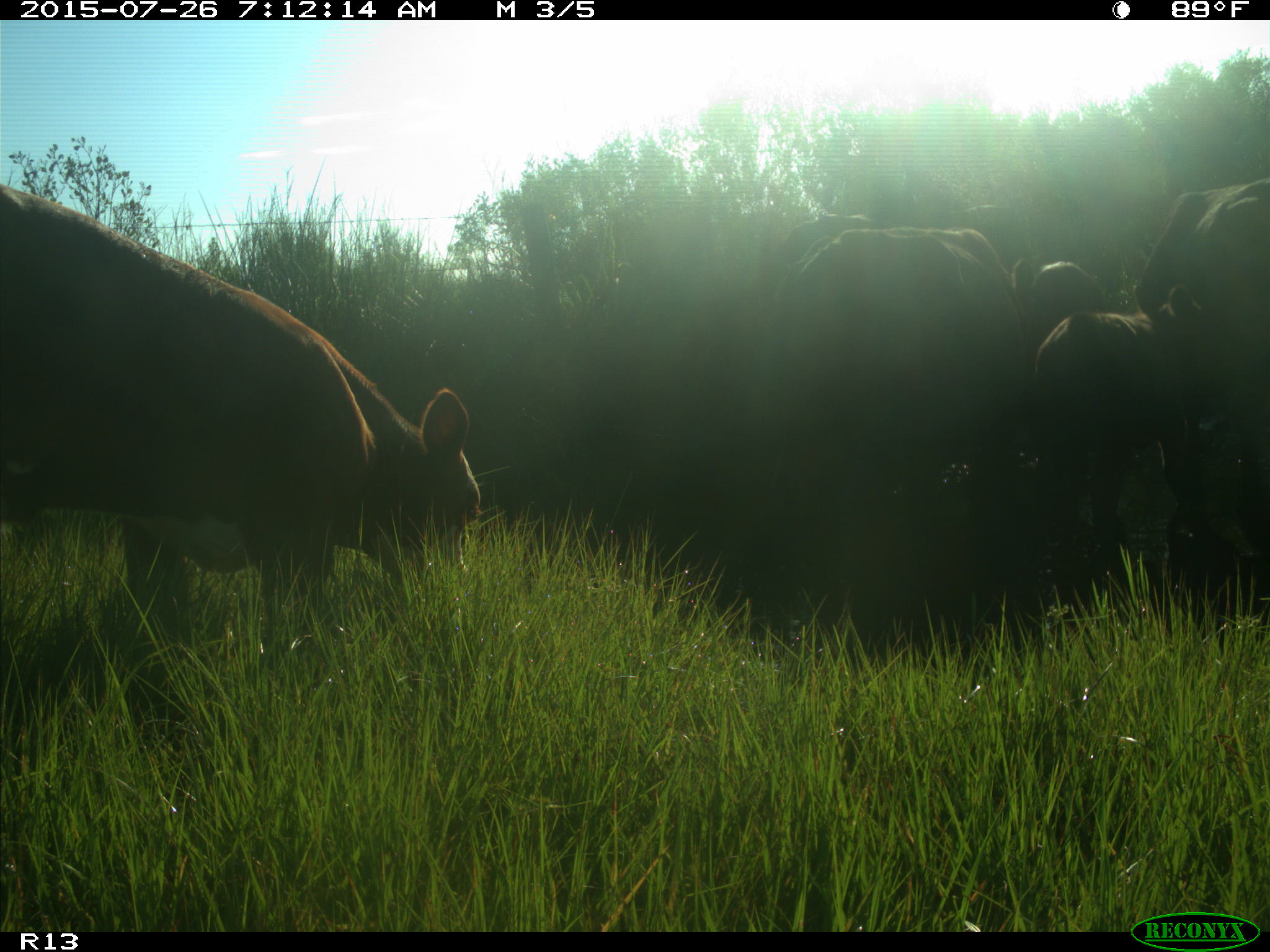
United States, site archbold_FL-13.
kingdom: Animalia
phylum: Chordata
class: Mammalia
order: Artiodactyla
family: Bovidae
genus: Bos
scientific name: Bos taurus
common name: domestic cow